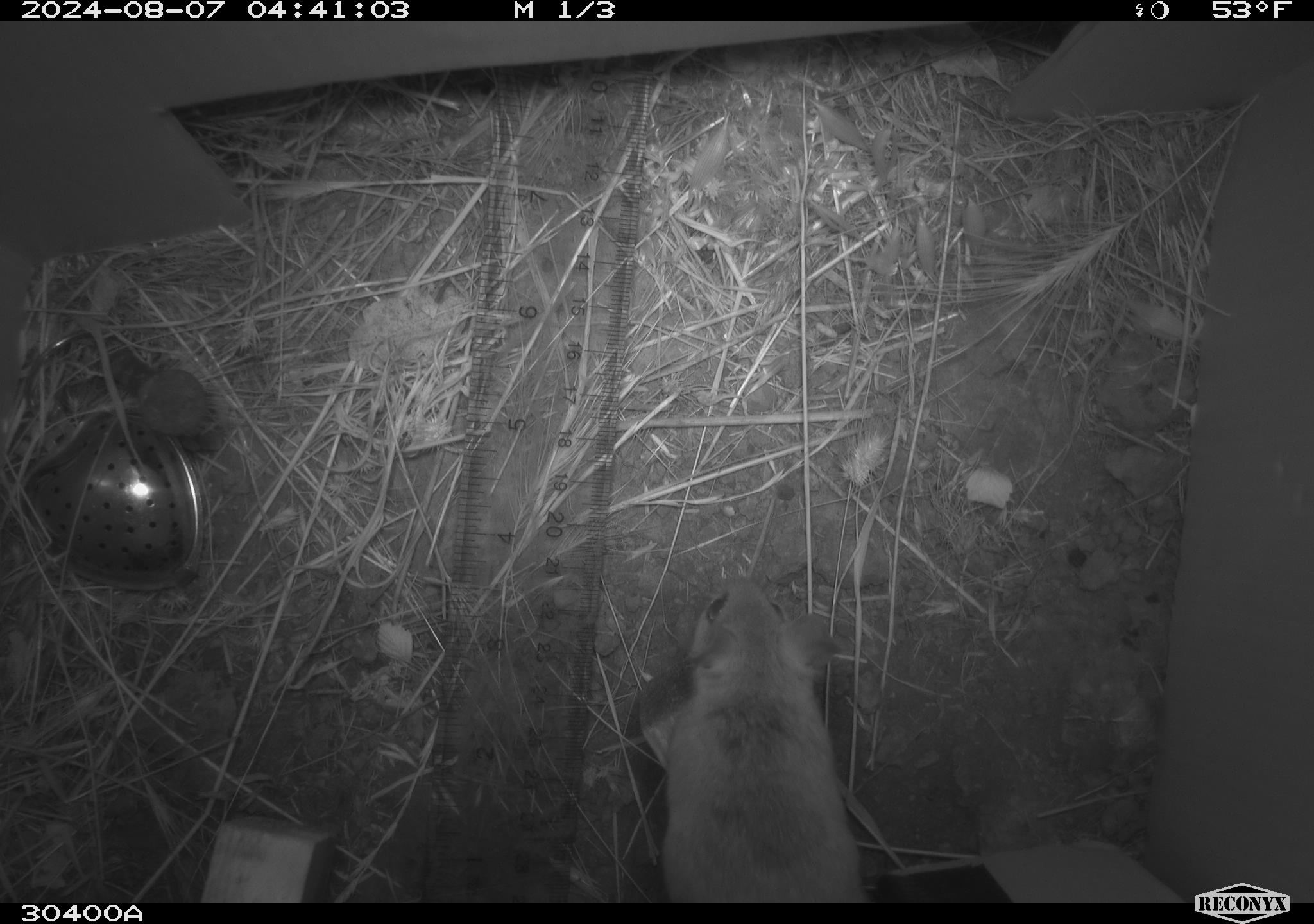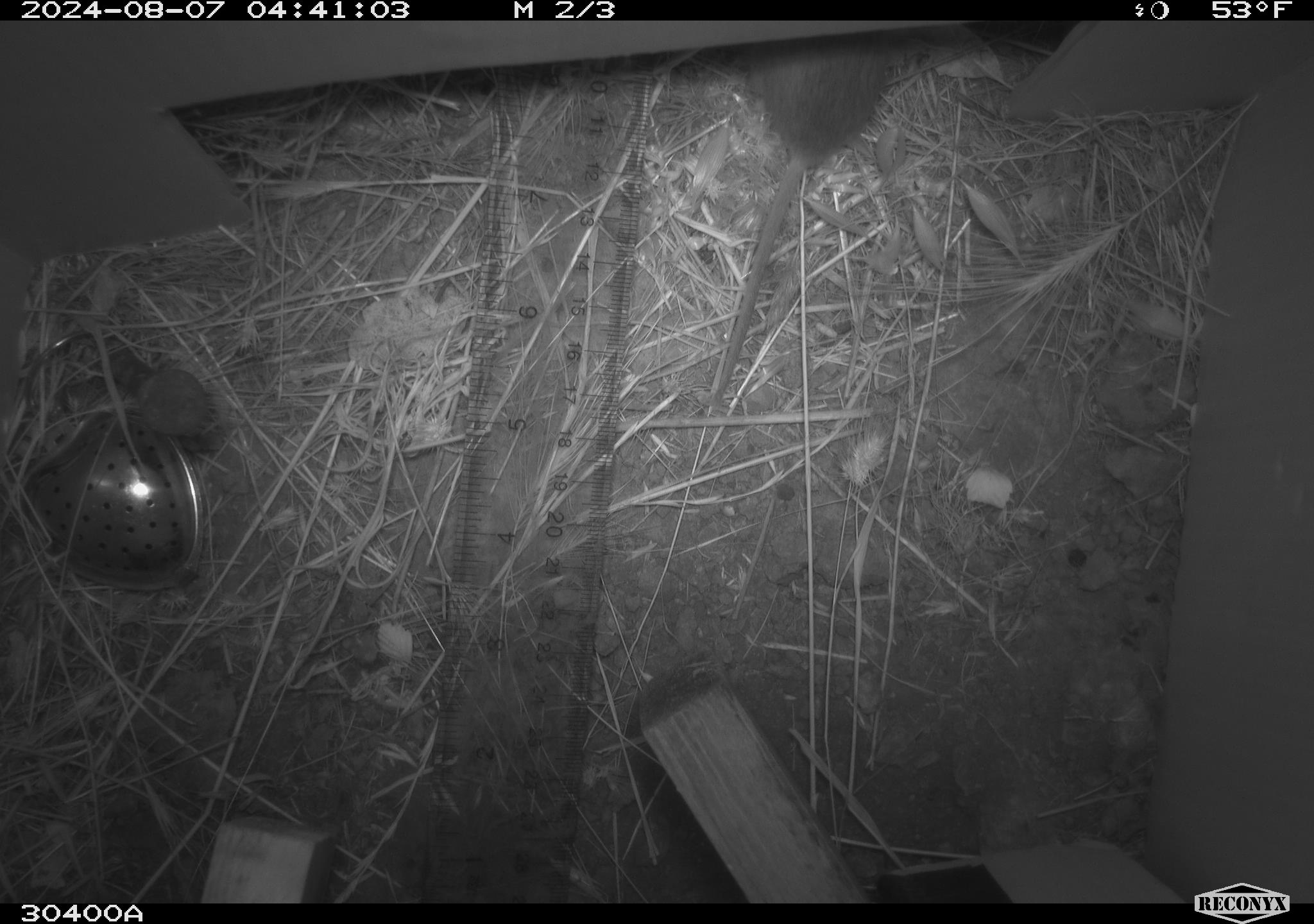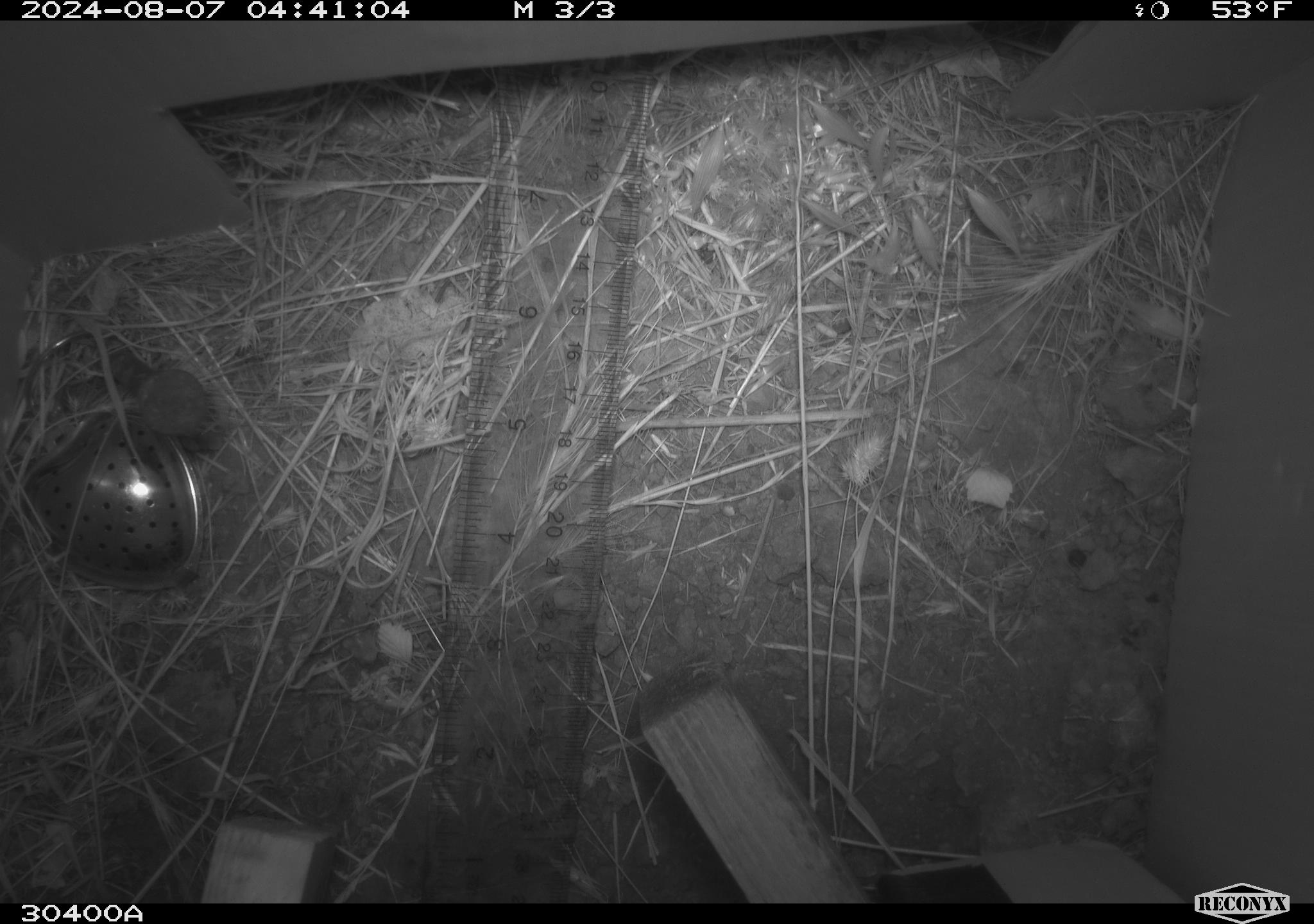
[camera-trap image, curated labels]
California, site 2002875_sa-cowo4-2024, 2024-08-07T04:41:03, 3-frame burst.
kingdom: Animalia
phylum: Chordata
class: Mammalia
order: Rodentia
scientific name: Rodentia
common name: rodent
Rodent (Rodentia).